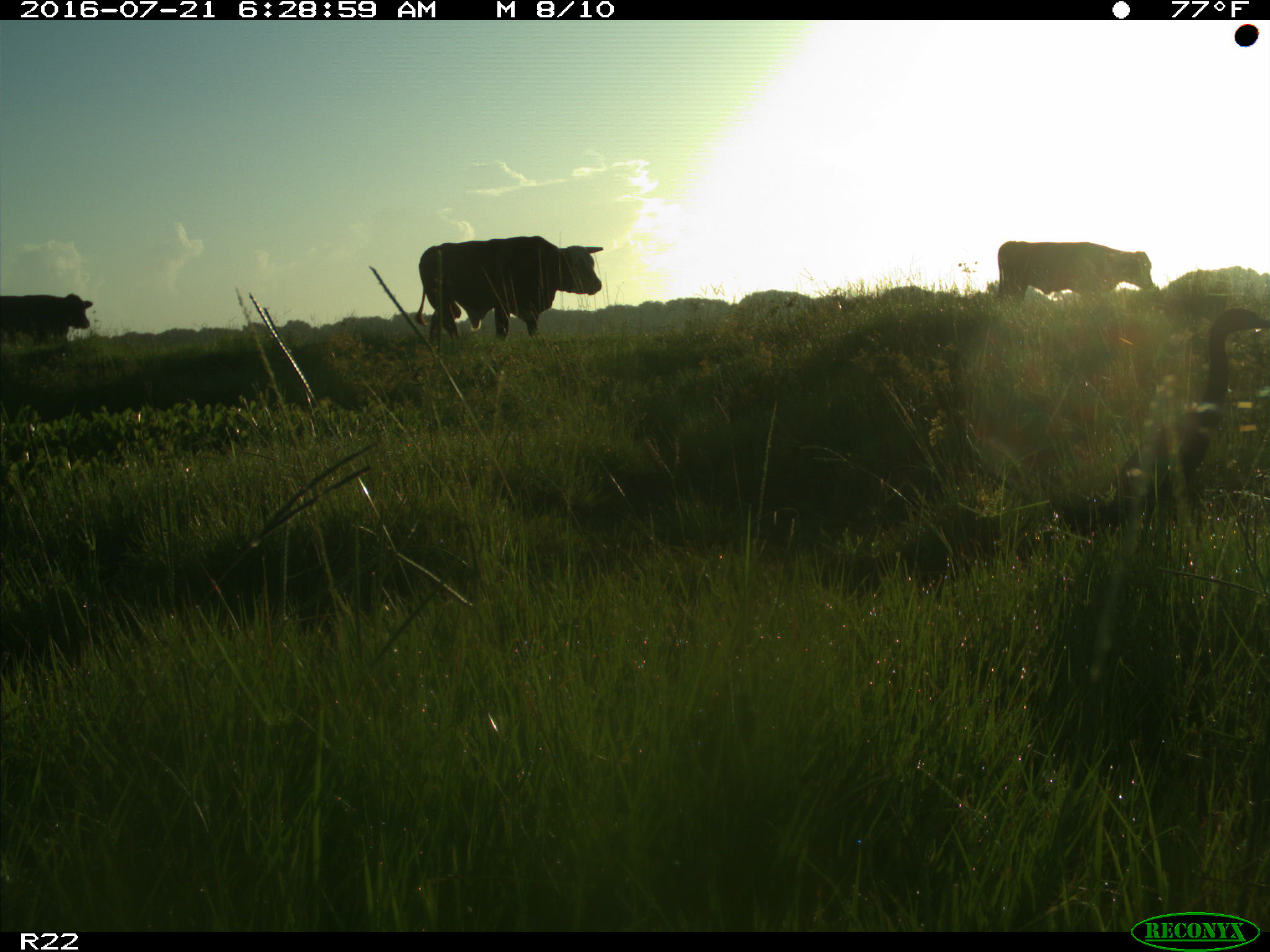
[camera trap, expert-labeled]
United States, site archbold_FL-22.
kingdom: Animalia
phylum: Chordata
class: Mammalia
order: Artiodactyla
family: Bovidae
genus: Bos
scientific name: Bos taurus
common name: domestic cow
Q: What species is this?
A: Bos taurus (domestic cow).